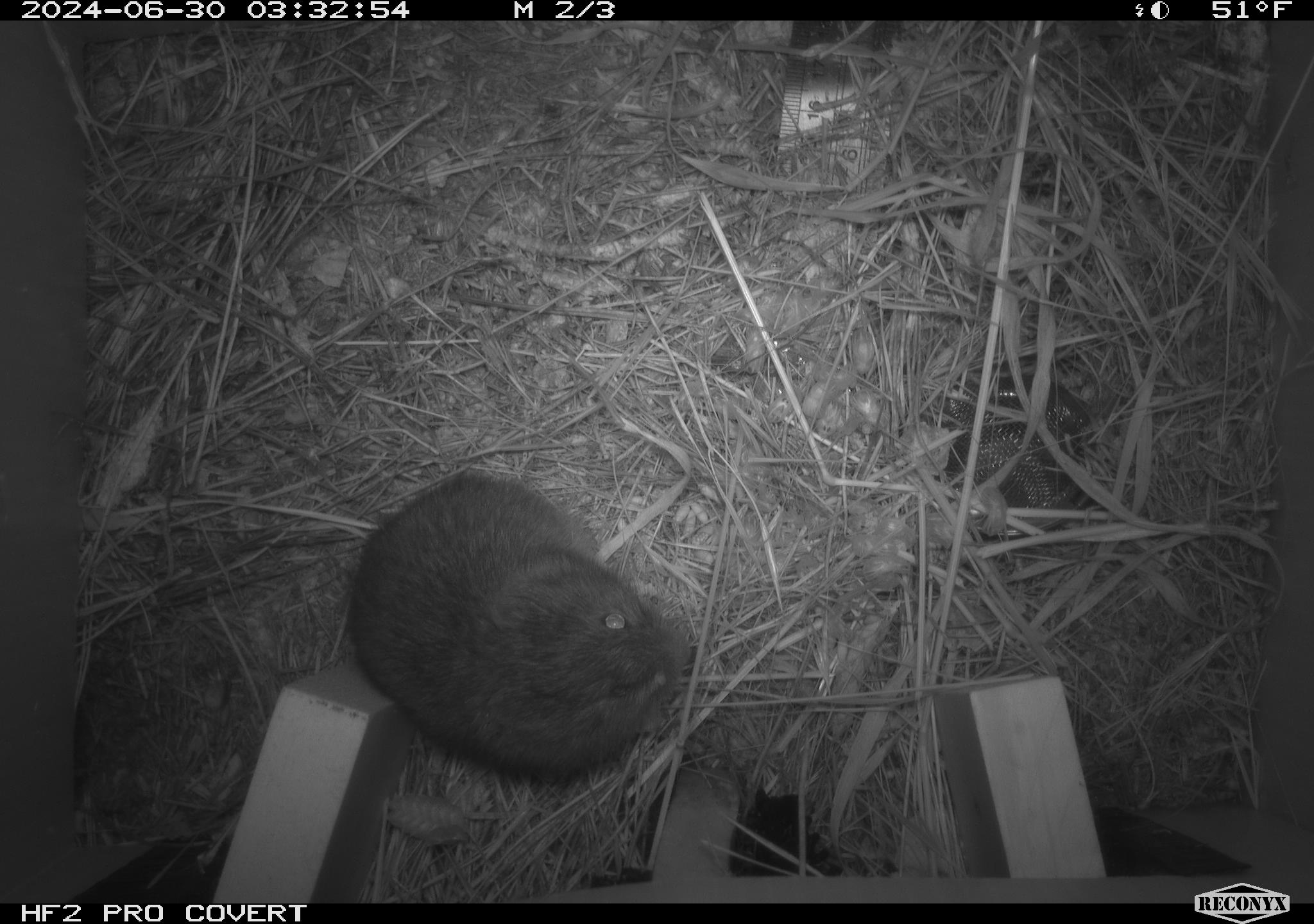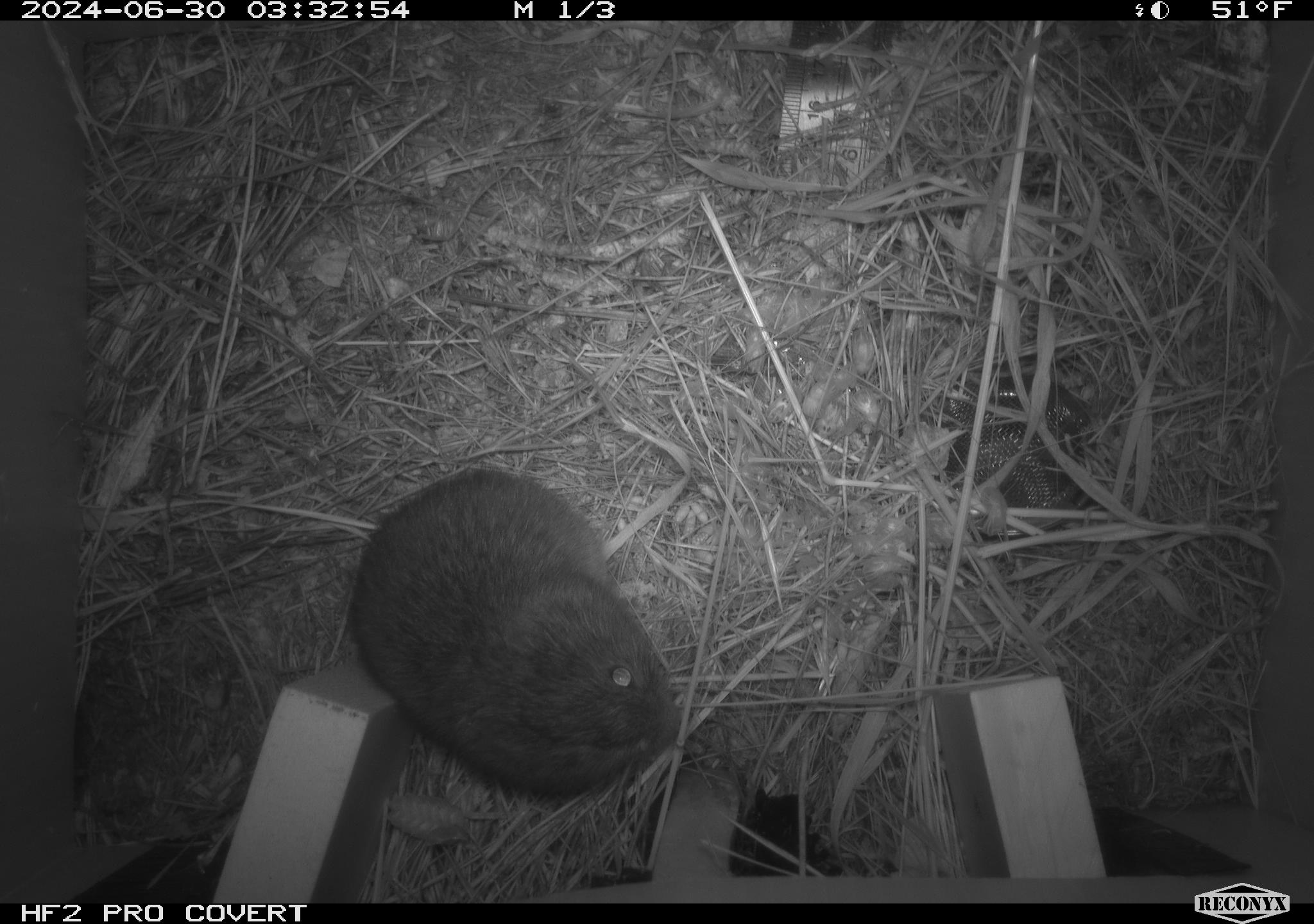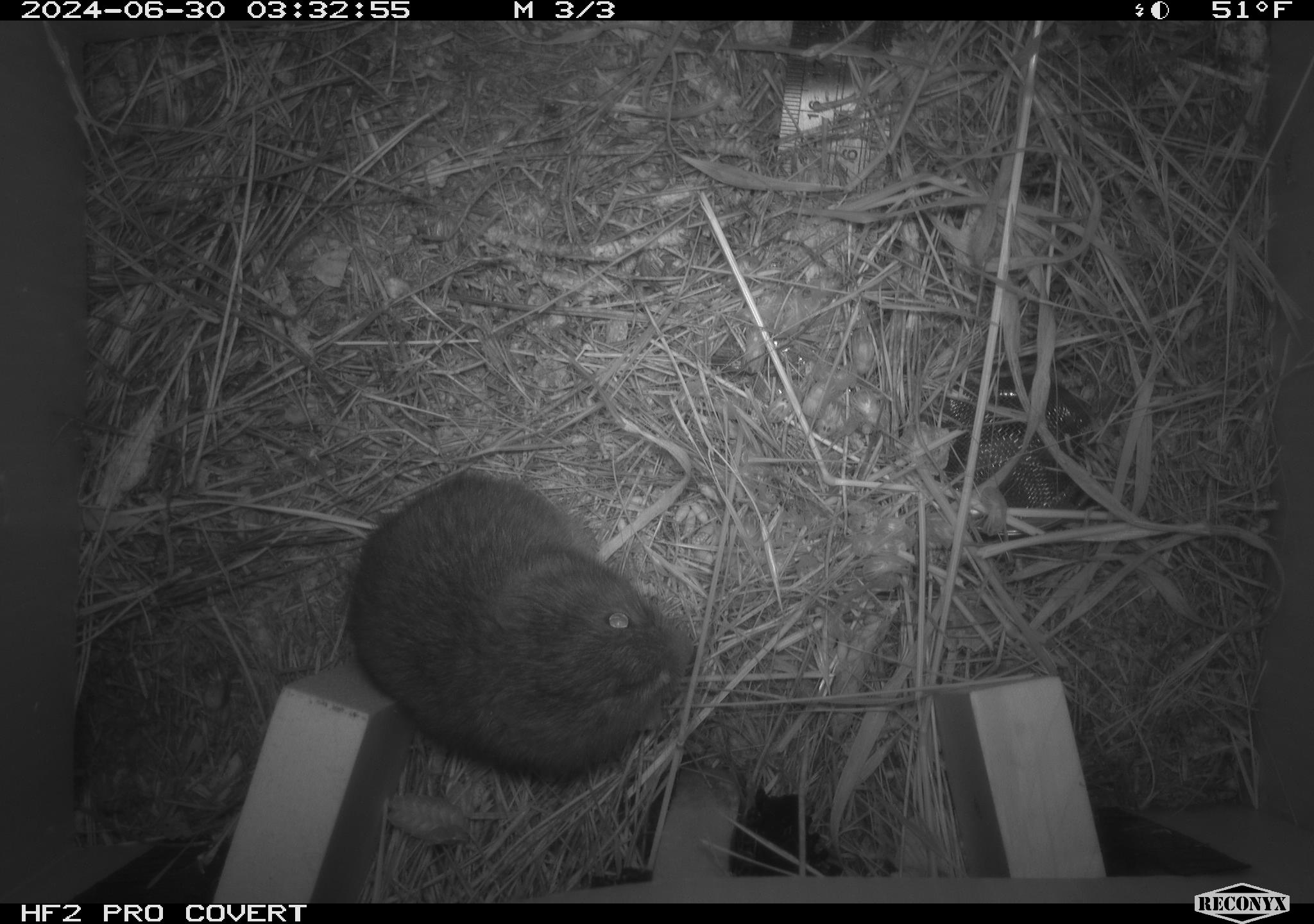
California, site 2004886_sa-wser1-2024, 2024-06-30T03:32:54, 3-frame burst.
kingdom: Animalia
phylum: Chordata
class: Mammalia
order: Rodentia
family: Cricetidae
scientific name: Arvicolinae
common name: voles, lemmings, and muskrats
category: arvicolinae subfamily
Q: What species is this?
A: Arvicolinae subfamily (voles, lemmings, and muskrats) (Arvicolinae).